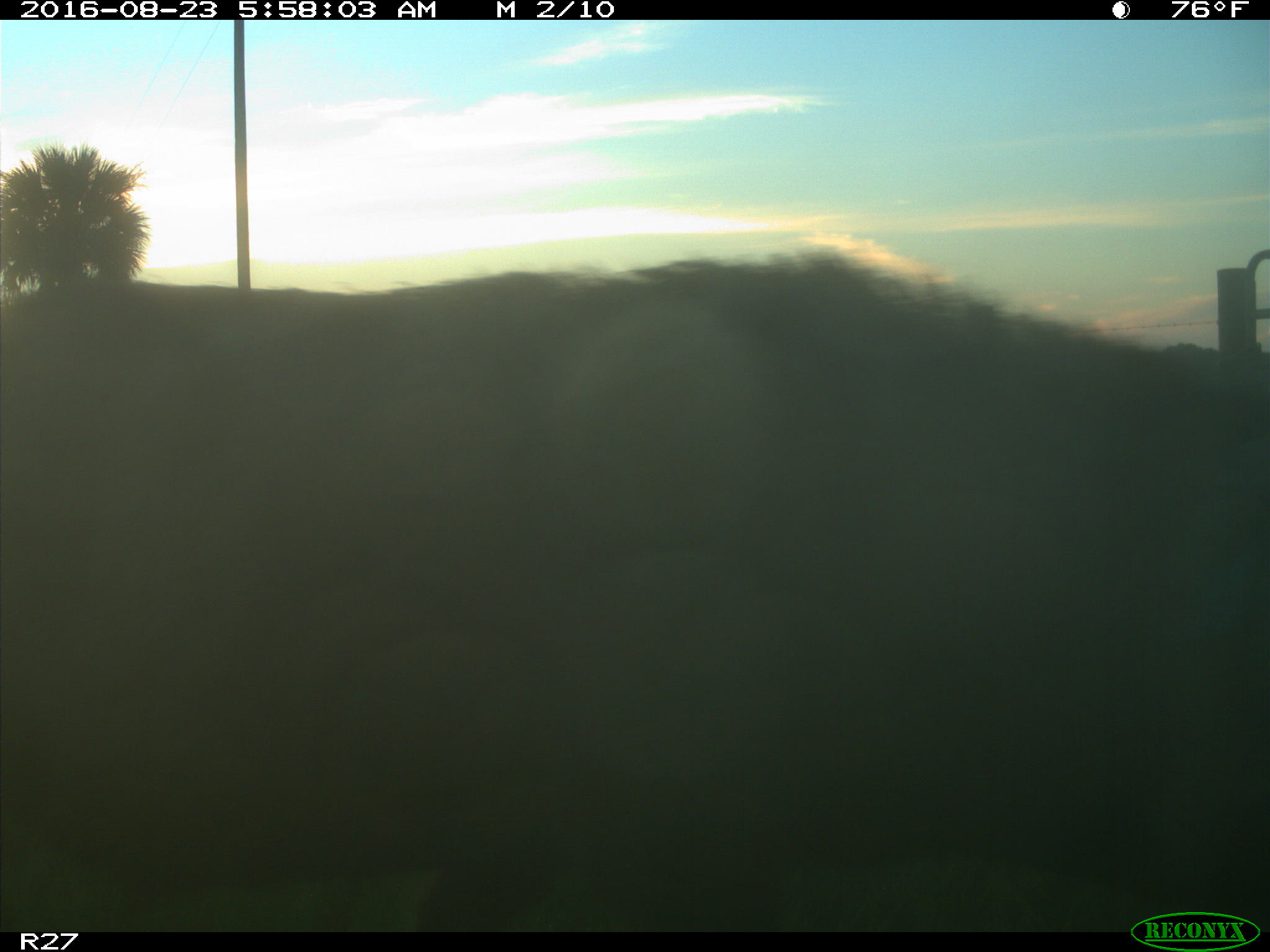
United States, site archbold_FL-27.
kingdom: Animalia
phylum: Chordata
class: Mammalia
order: Artiodactyla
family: Suidae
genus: Sus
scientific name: Sus scrofa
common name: wild boar